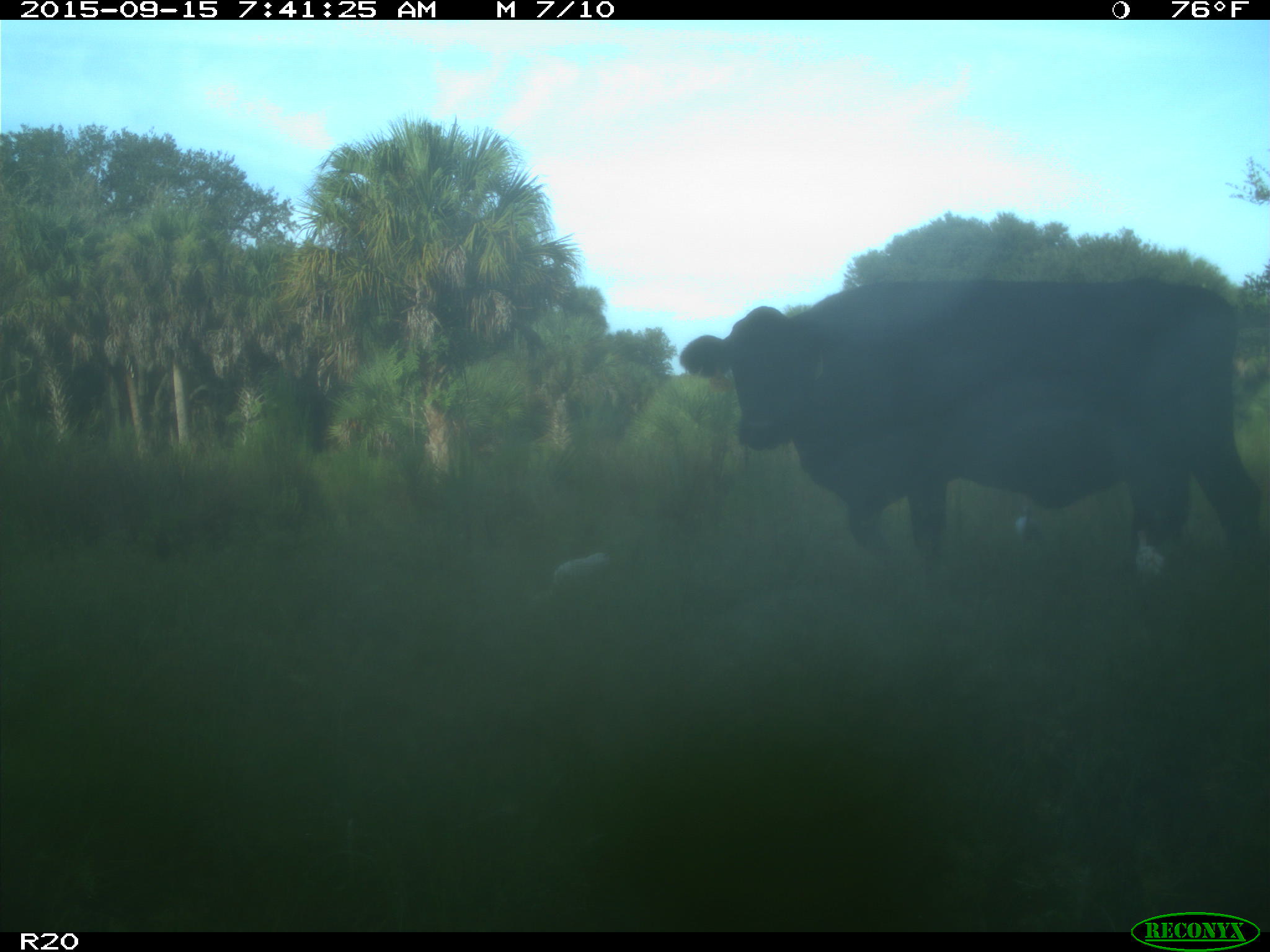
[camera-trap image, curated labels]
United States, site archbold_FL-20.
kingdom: Animalia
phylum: Chordata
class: Mammalia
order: Artiodactyla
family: Bovidae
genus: Bos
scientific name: Bos taurus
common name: domestic cow